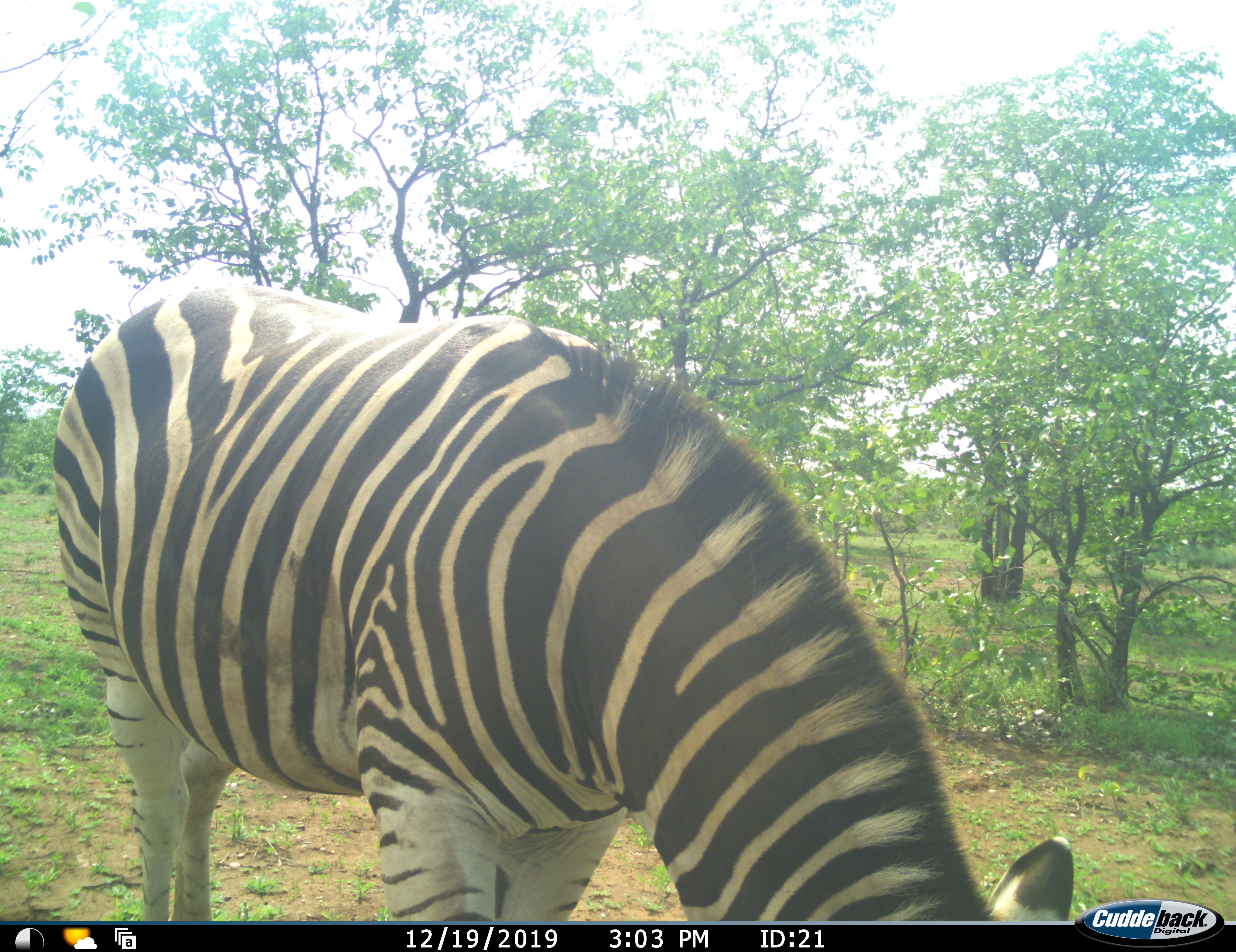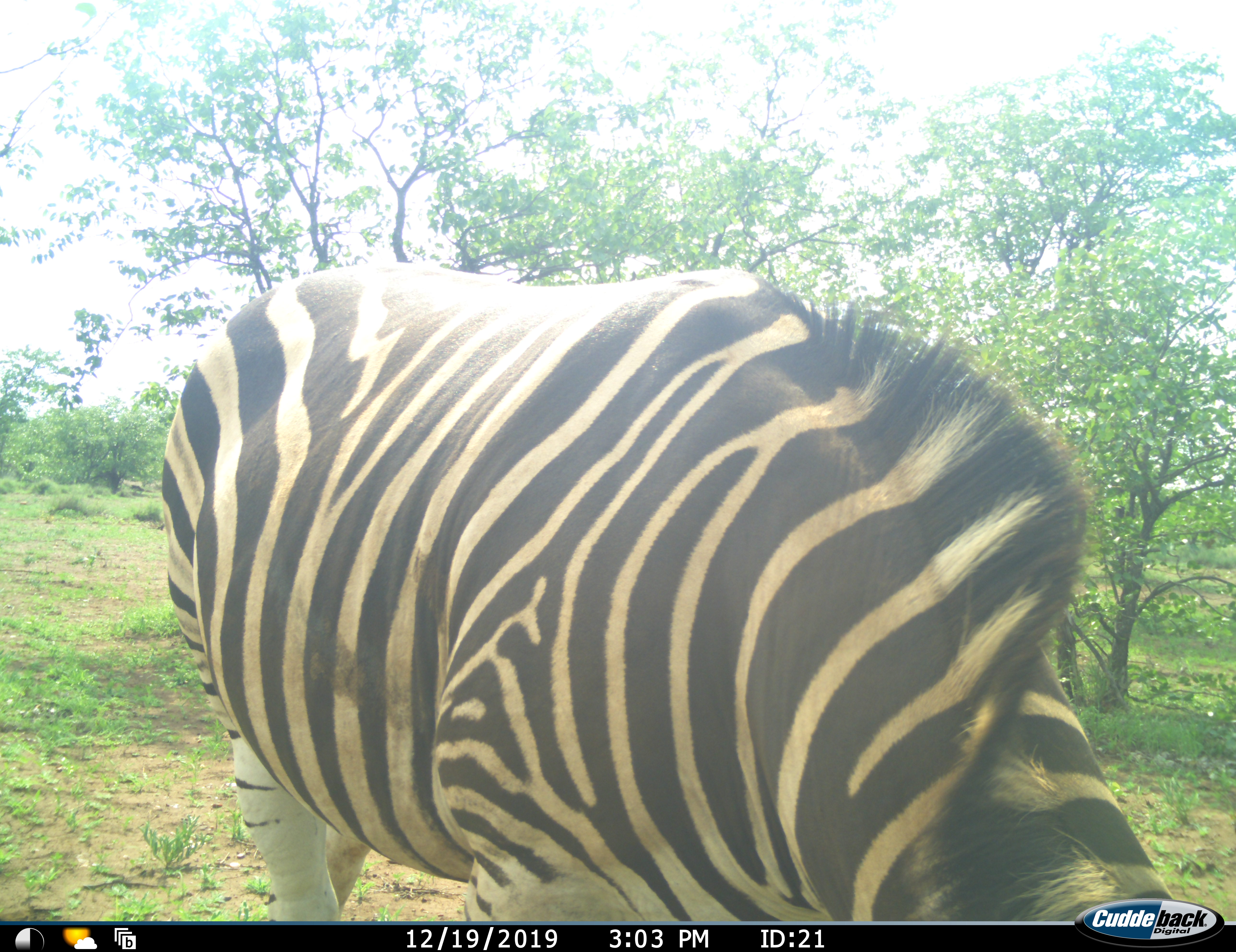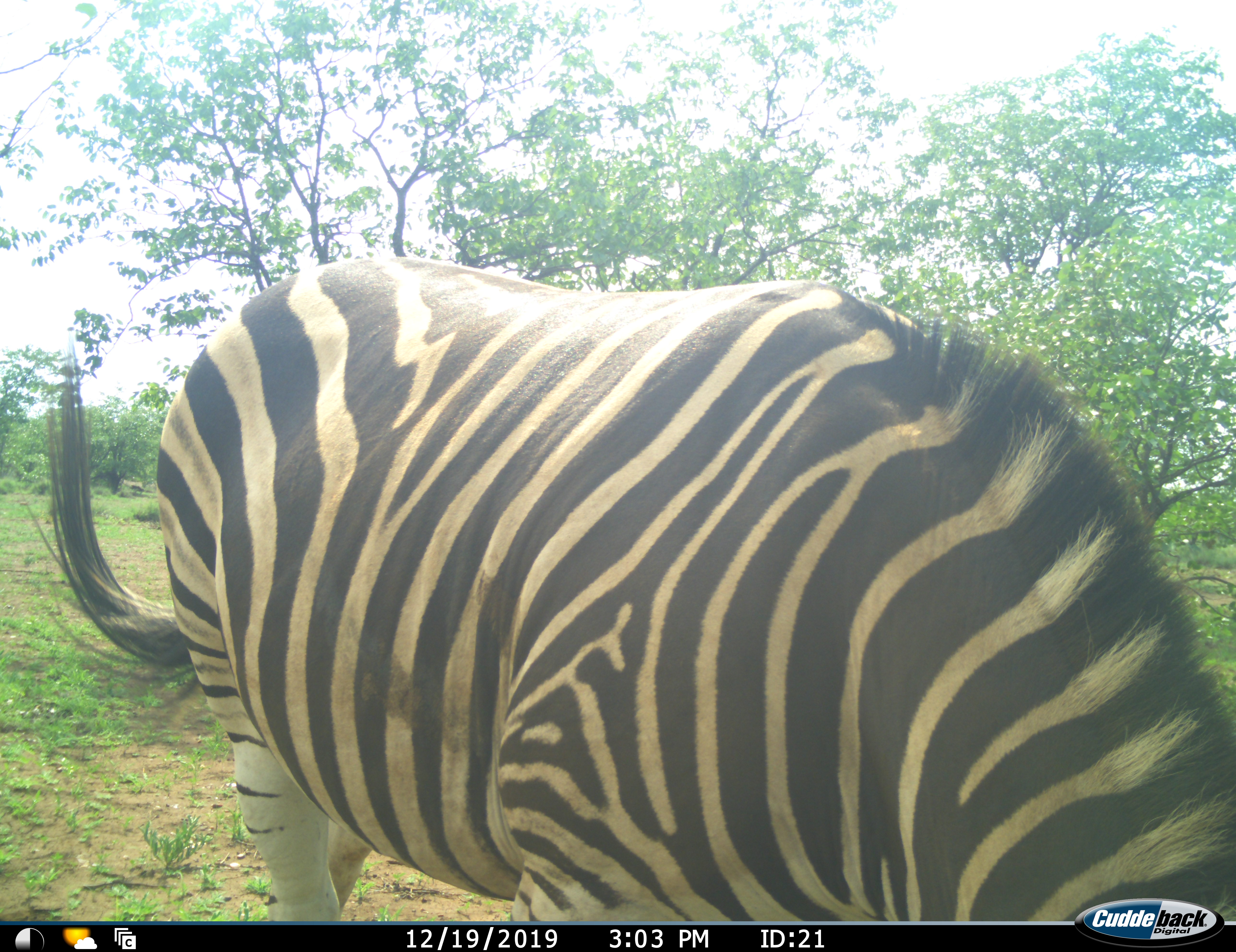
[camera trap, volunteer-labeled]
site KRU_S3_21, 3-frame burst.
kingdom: Animalia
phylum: Chordata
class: Mammalia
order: Perissodactyla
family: Equidae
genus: Equus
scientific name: Equus quagga burchellii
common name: burchell's zebra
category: zebraburchells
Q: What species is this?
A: Zebraburchells (burchell's zebra) (Equus quagga burchellii).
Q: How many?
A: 1.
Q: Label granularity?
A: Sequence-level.